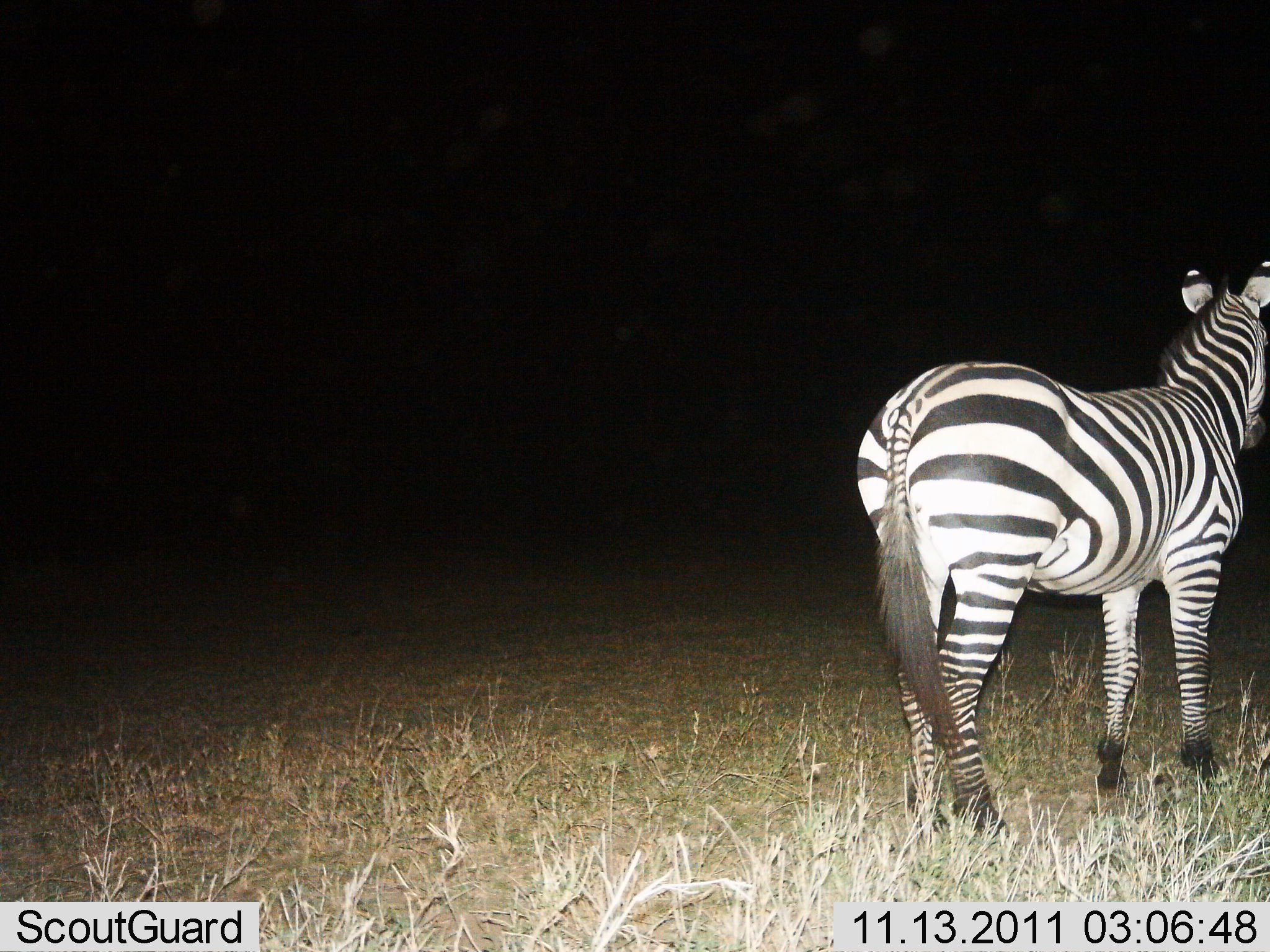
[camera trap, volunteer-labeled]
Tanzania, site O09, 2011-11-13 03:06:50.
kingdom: Animalia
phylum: Chordata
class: Mammalia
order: Perissodactyla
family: Equidae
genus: Equus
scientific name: Equus quagga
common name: plains zebra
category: zebra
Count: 1.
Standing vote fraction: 100%.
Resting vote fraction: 0%.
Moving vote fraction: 0%.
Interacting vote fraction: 0%.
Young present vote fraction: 0%.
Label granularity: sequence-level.